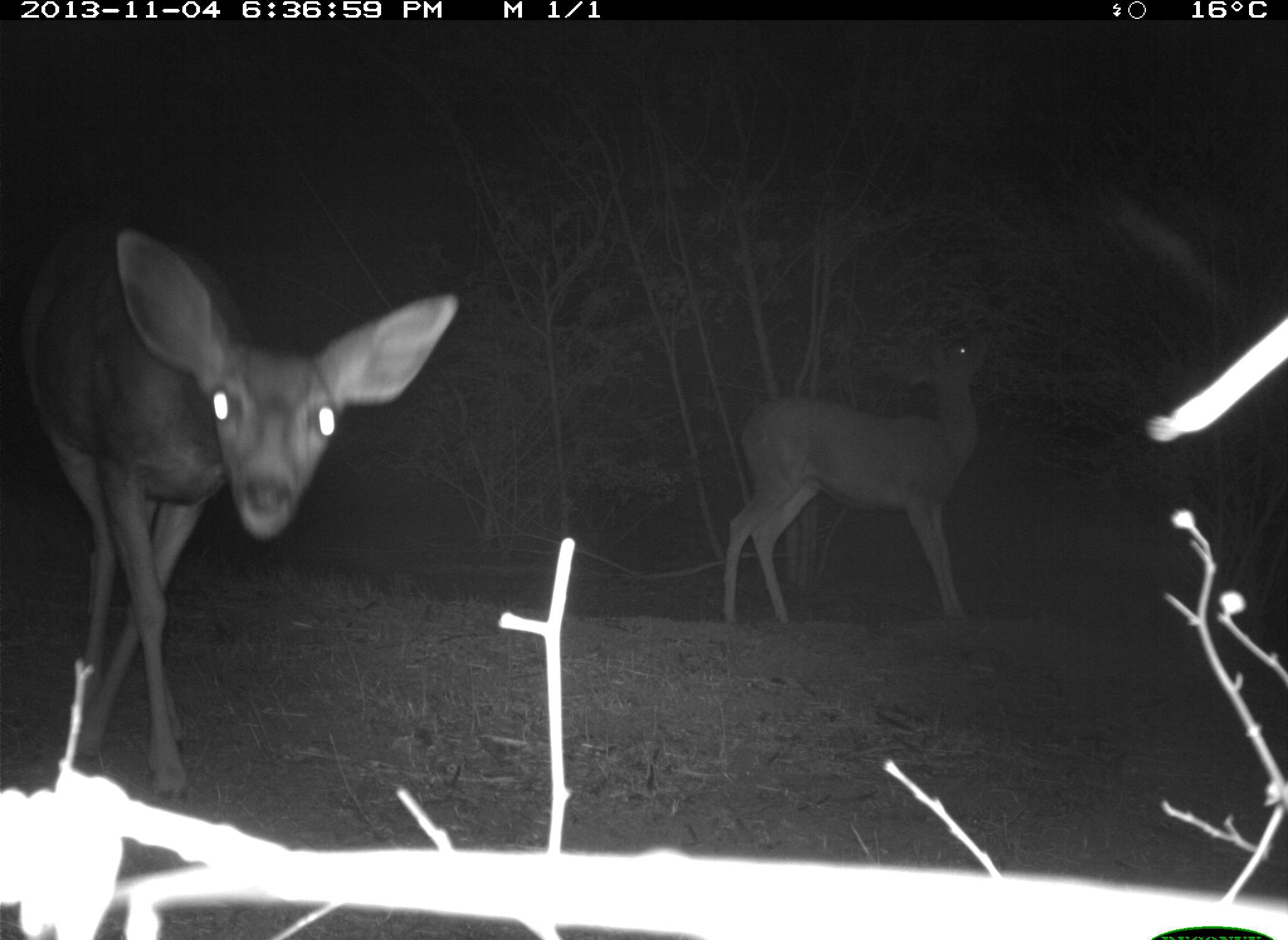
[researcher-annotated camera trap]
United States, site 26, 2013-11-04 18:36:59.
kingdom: Animalia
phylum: Chordata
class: Mammalia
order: Artiodactyla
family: Cervidae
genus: Odocoileus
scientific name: Odocoileus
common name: deer